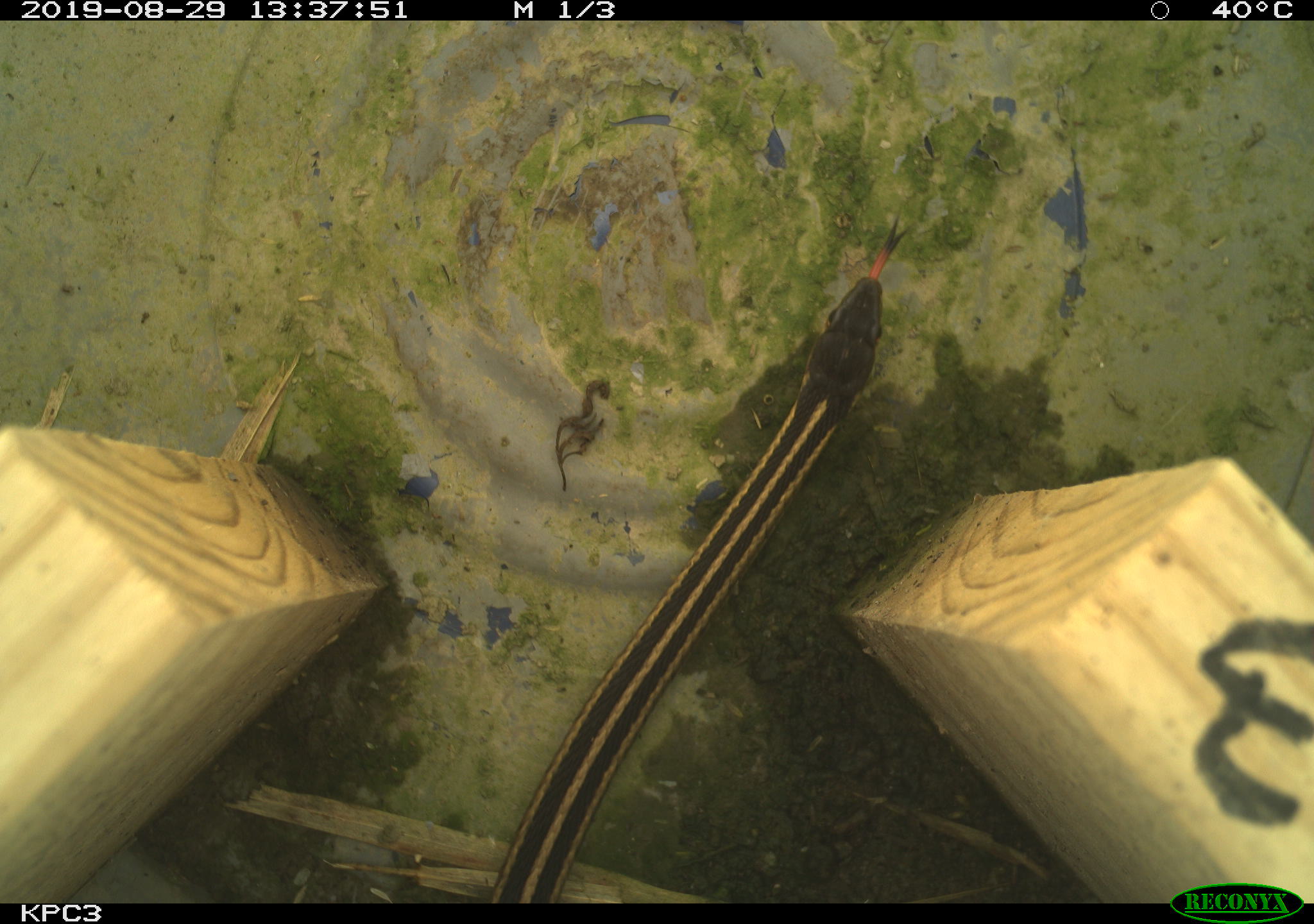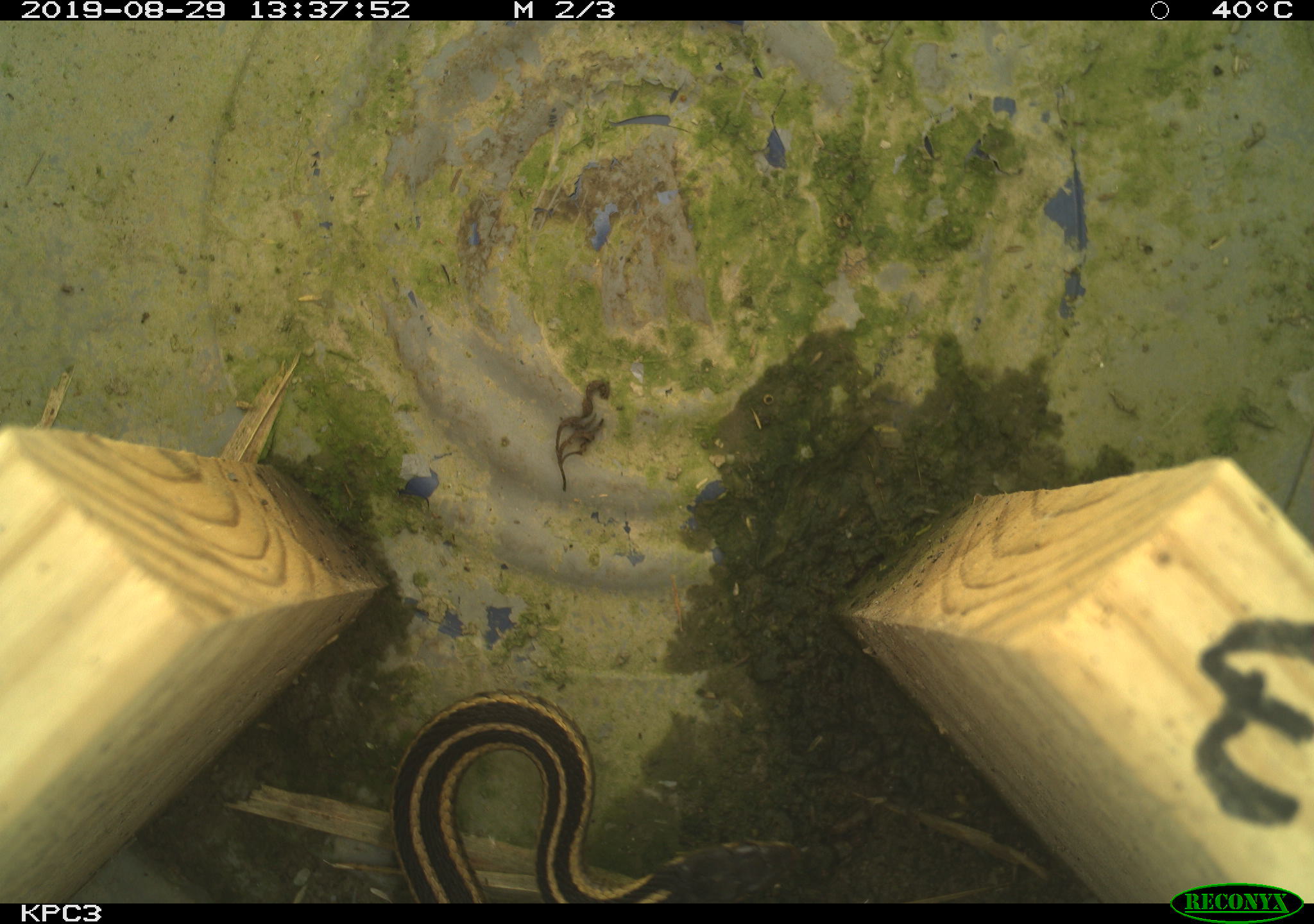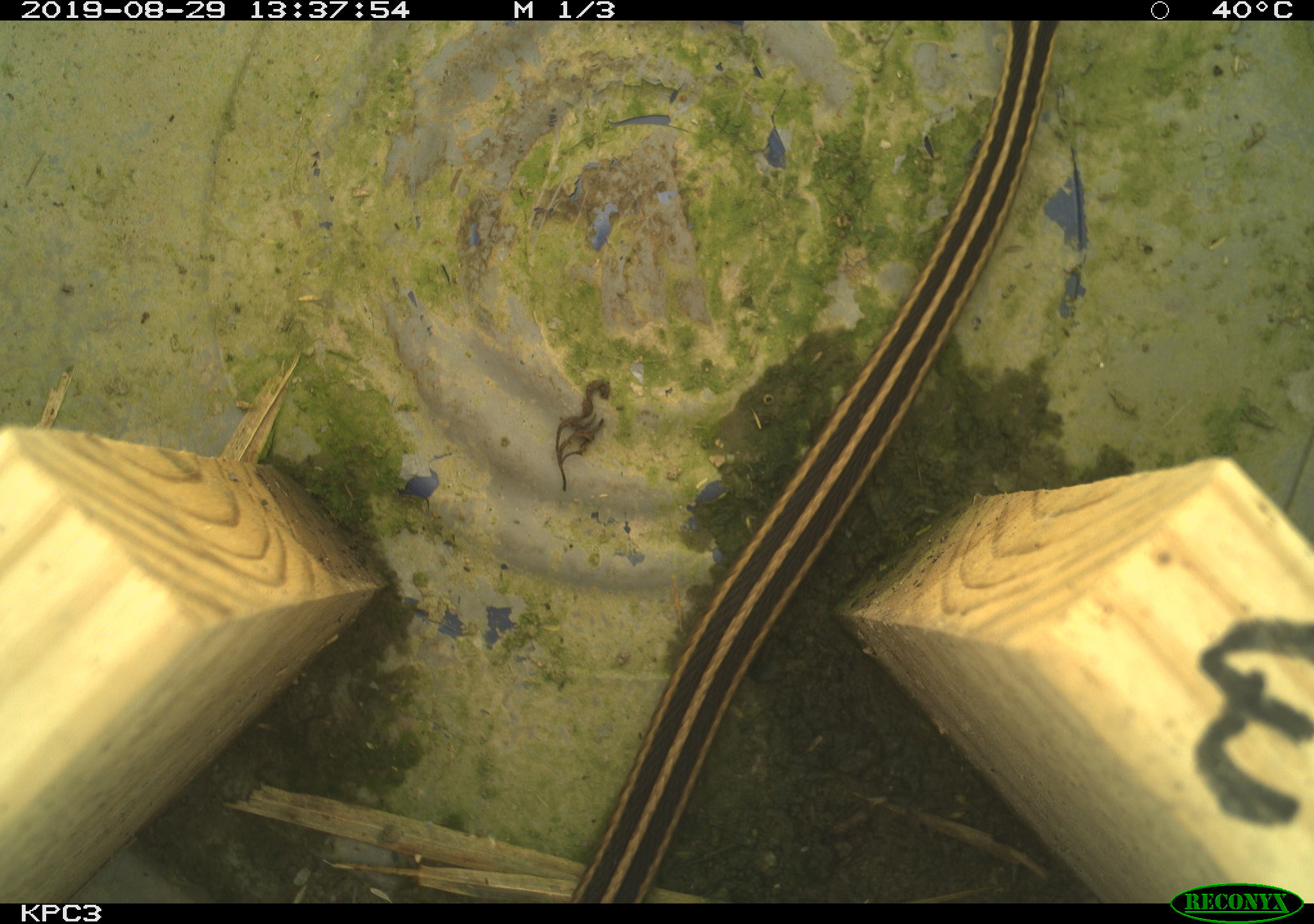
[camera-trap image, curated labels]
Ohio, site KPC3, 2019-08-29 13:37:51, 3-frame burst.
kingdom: Animalia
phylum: Chordata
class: Reptilia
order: Squamata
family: Colubridae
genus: Thamnophis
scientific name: Thamnophis sirtalis sirtalis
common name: eastern gartersnake